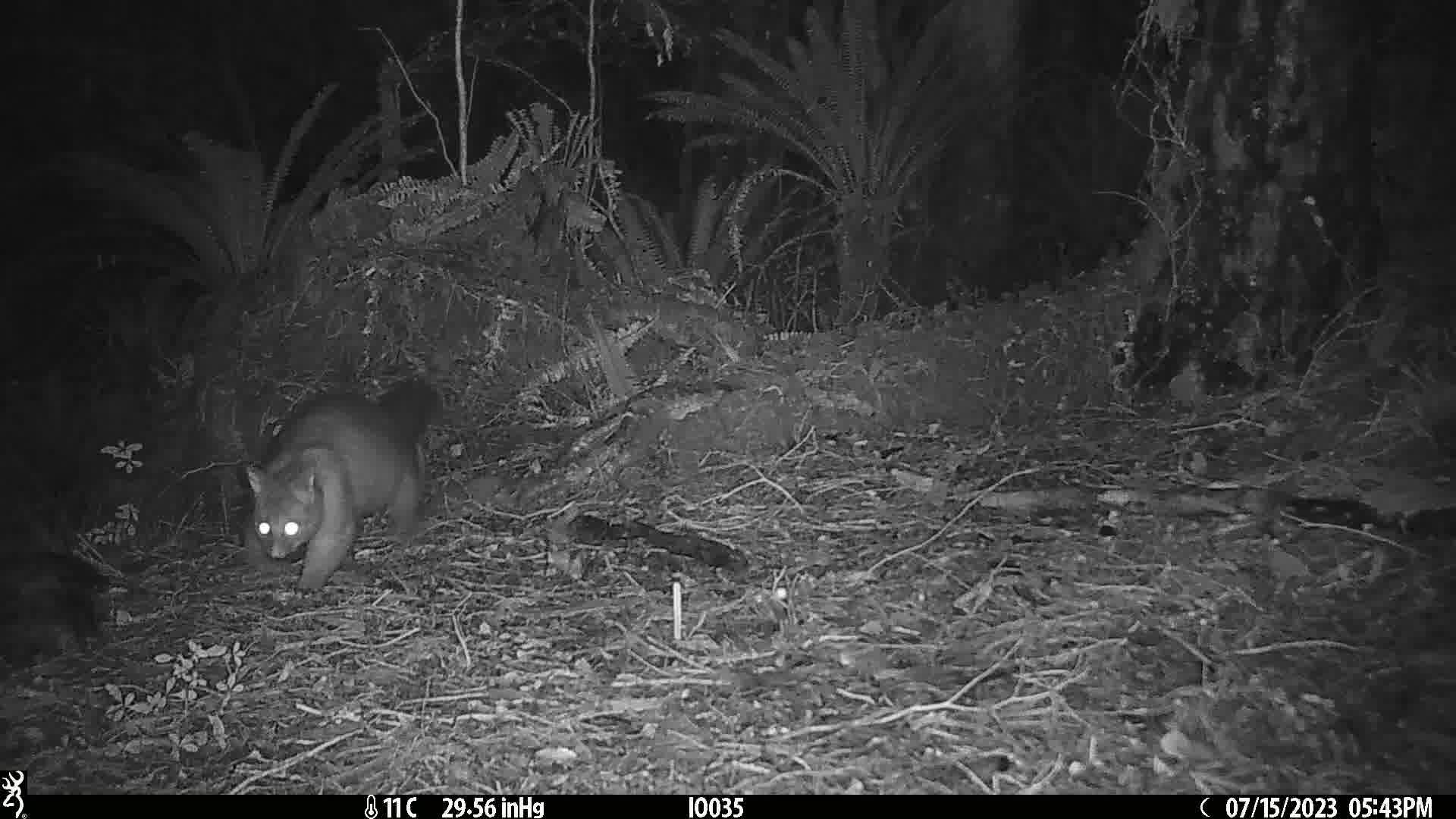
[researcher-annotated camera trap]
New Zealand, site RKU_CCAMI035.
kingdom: Animalia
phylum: Chordata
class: Mammalia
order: Diprotodontia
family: Phalangeridae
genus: Trichosurus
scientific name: Trichosurus vulpecula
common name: common brushtail possum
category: possum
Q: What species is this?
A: Possum (common brushtail possum) (Trichosurus vulpecula).